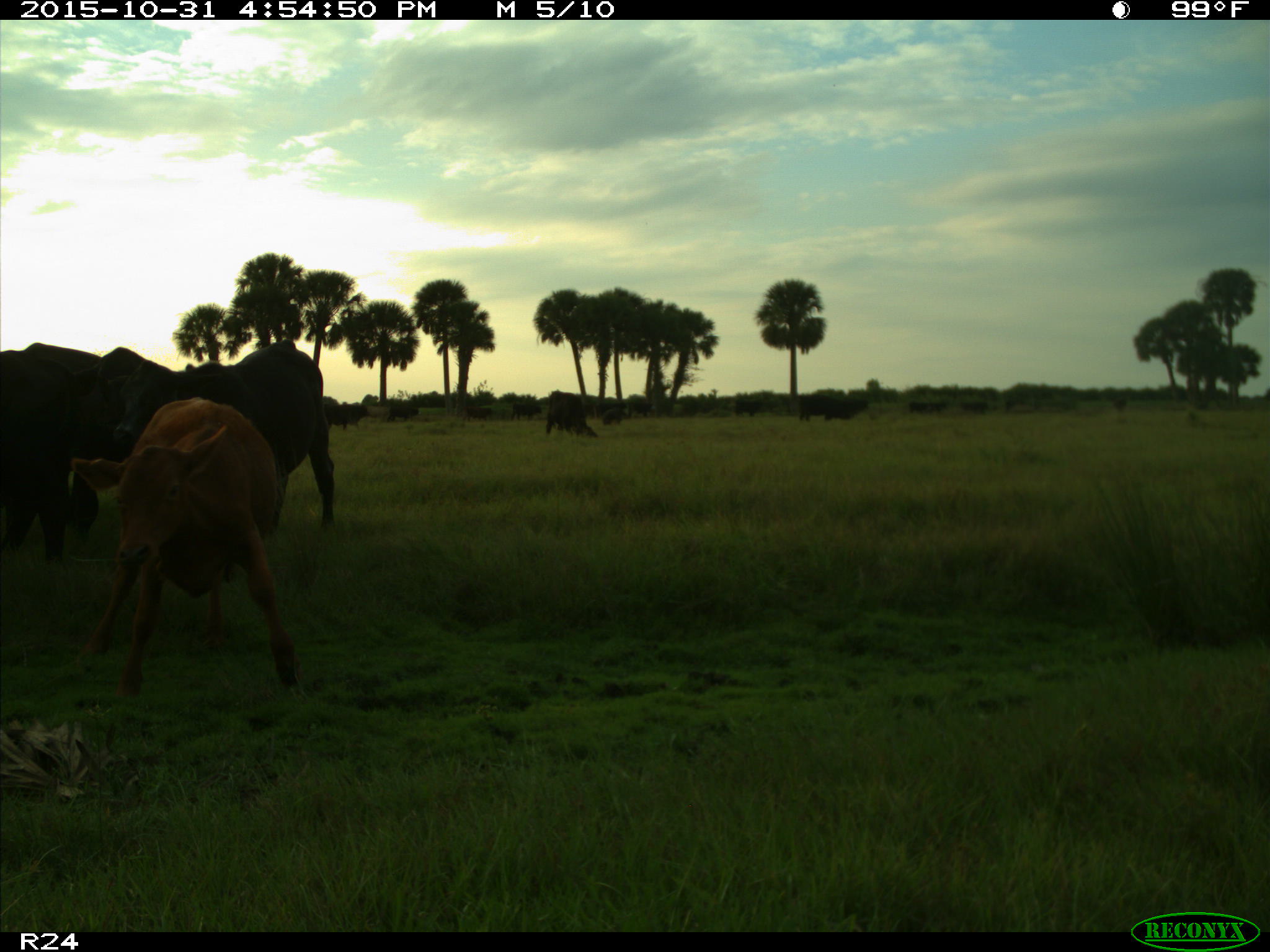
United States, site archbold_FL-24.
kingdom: Animalia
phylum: Chordata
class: Mammalia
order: Artiodactyla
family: Bovidae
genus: Bos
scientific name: Bos taurus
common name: domestic cow